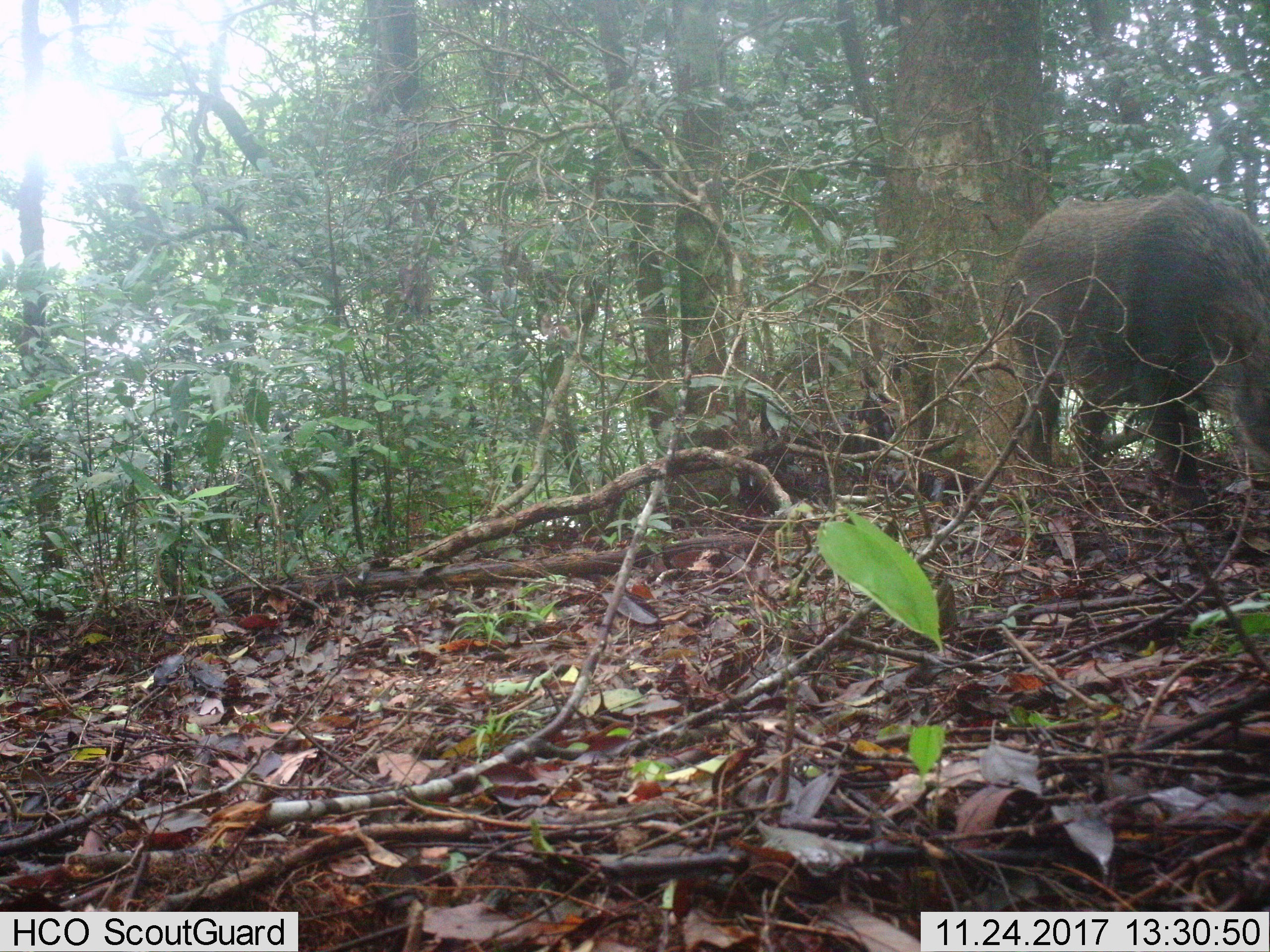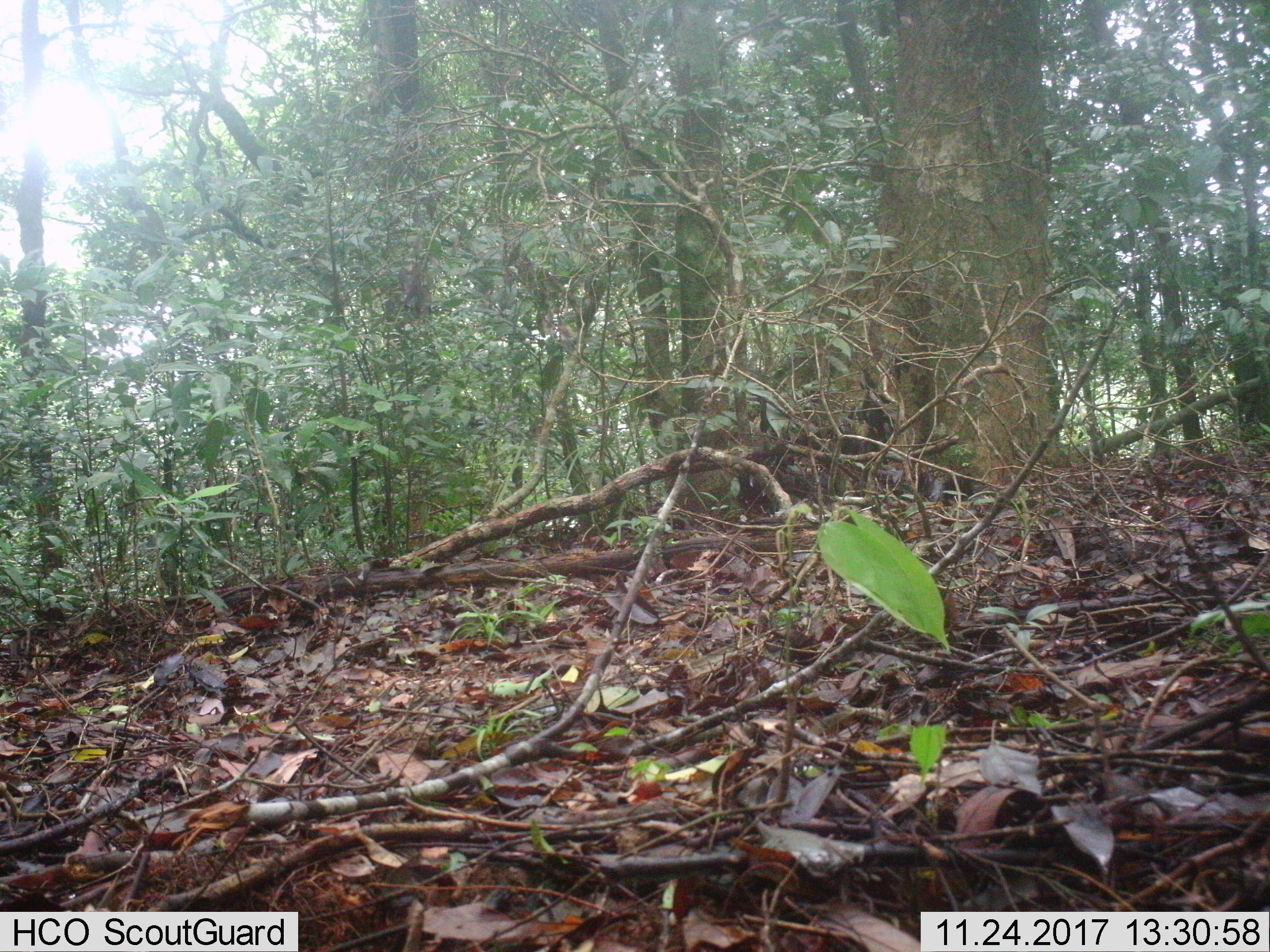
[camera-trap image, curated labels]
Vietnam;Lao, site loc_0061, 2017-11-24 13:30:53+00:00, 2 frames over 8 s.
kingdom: Animalia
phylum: Chordata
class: Mammalia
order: Artiodactyla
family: Suidae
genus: Sus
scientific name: Sus scrofa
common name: eurasian wild pig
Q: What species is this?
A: Eurasian wild pig (Sus scrofa).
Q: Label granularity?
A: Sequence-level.